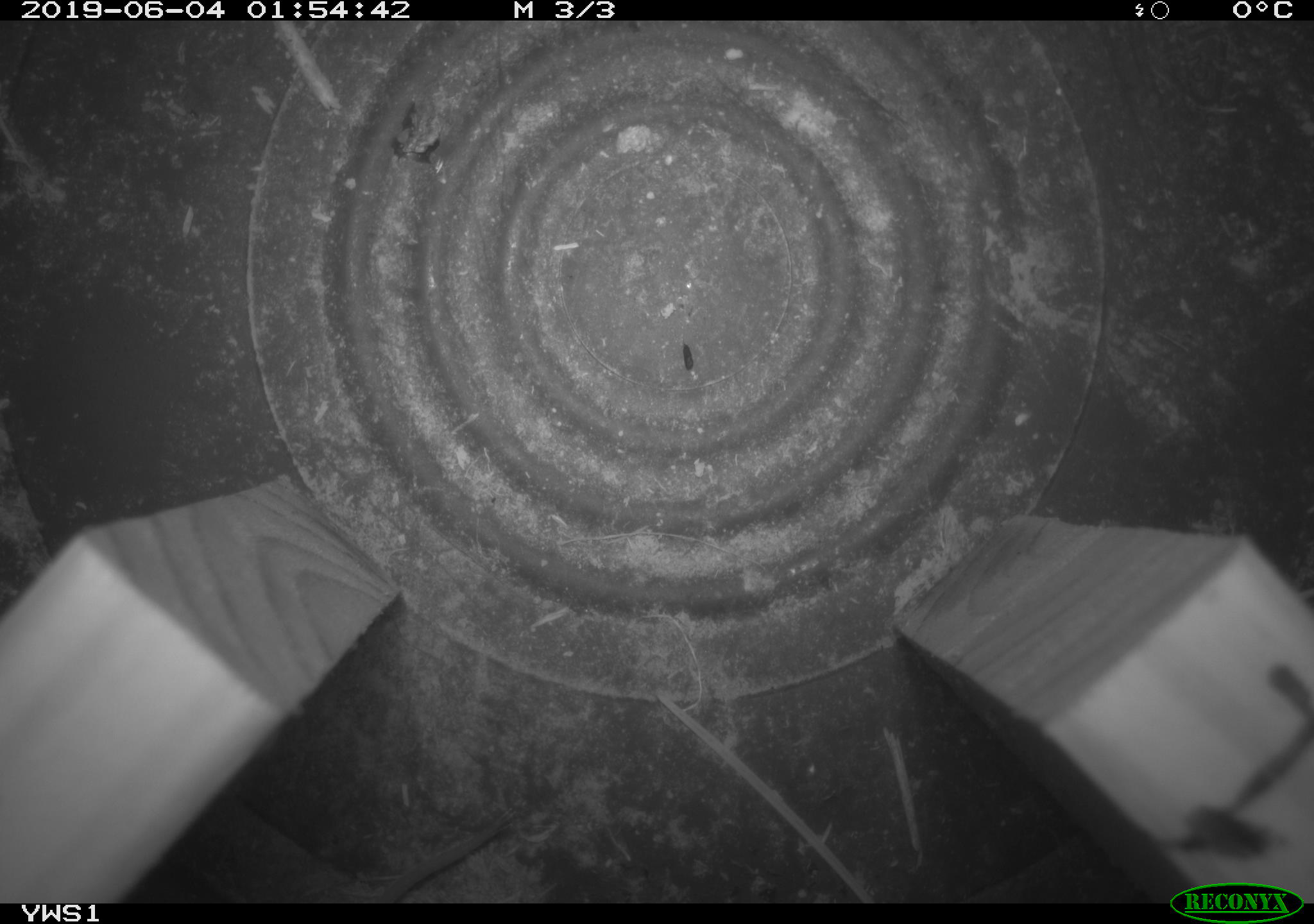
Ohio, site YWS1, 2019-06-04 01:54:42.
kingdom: Animalia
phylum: Chordata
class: Mammalia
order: Eulipotyphla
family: Soricidae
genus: Sorex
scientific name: Sorex cinereus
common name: masked shrew